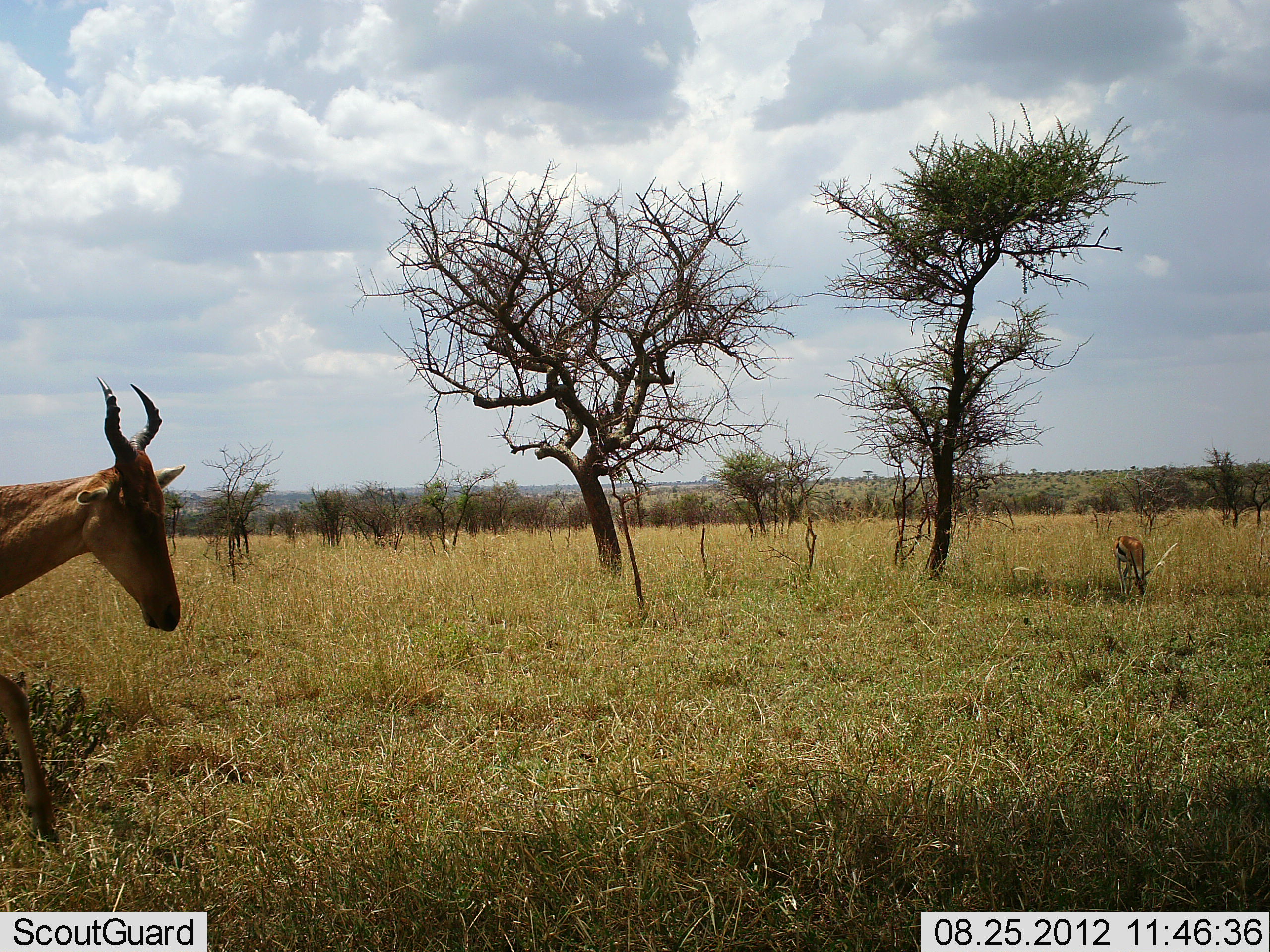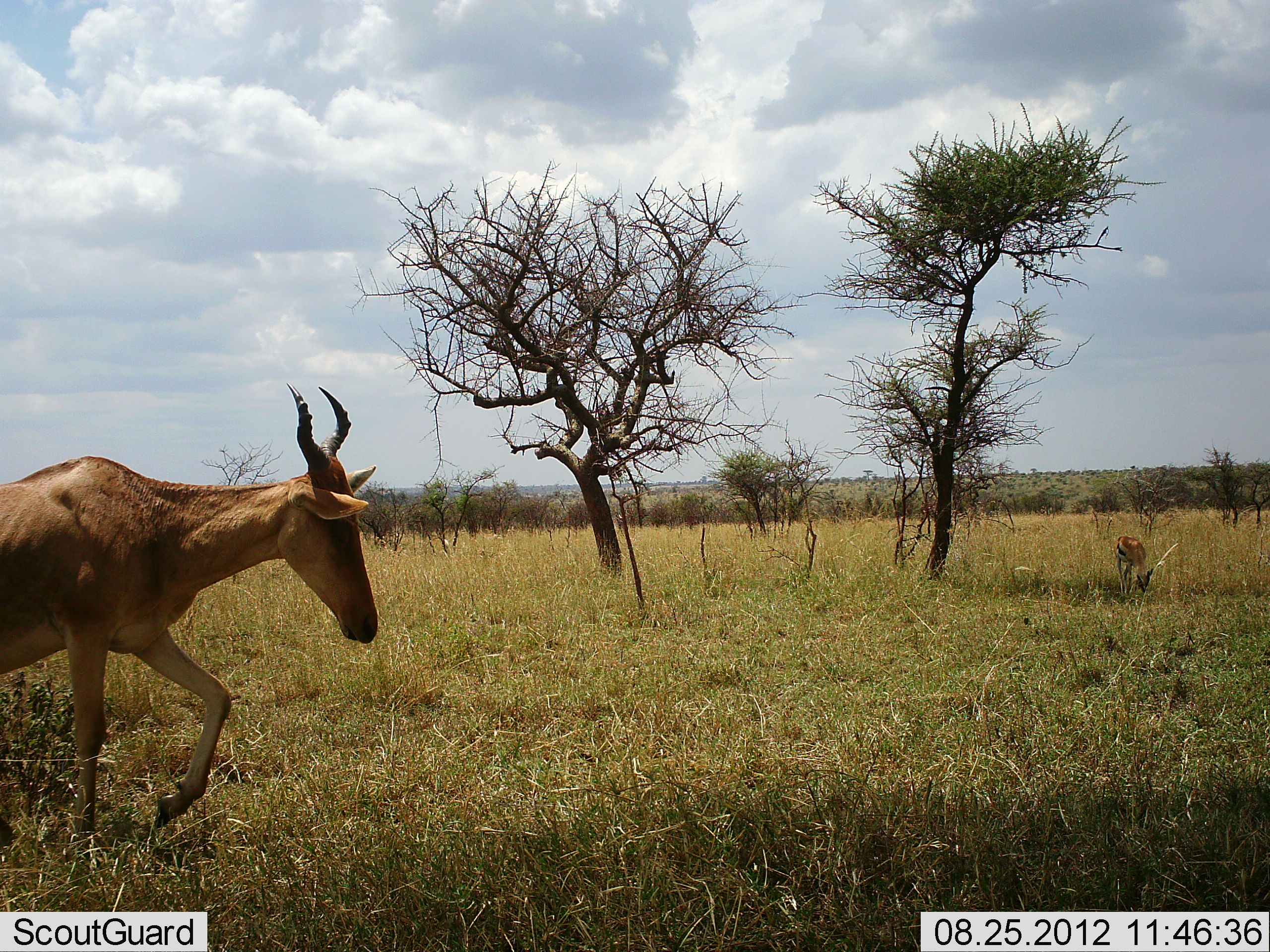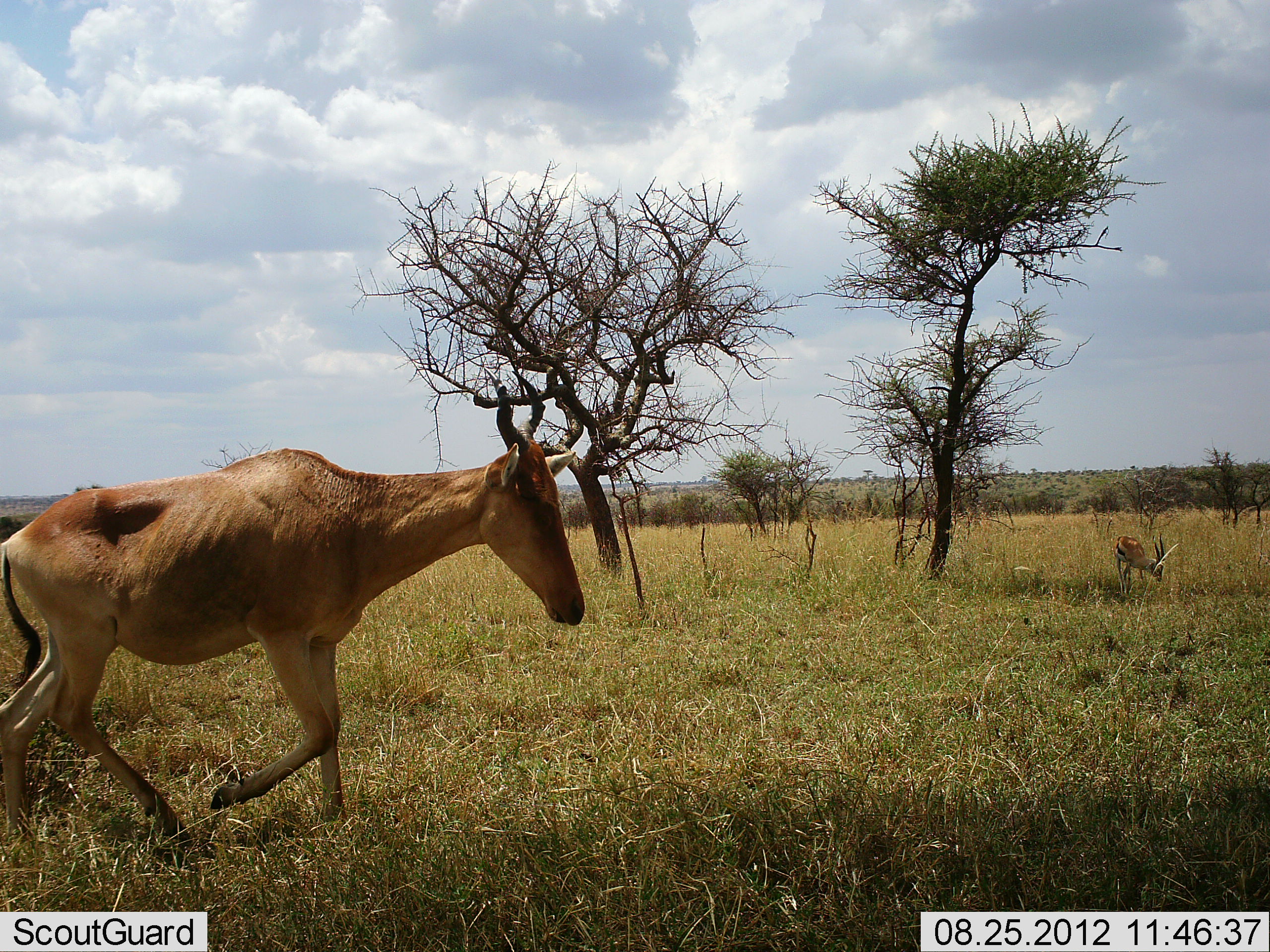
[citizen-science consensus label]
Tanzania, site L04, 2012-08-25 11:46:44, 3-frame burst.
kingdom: Animalia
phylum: Chordata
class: Mammalia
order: Artiodactyla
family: Bovidae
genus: Eudorcas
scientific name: Eudorcas thomsonii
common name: thomson's gazelle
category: gazellethomsons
Gazellethomsons (thomson's gazelle) (Eudorcas thomsonii), count 1. Behavior (volunteer vote fractions): standing 20%, resting 0%, moving 0%, interacting 0%. Young present (vote fraction): 0%. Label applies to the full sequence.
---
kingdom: Animalia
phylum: Chordata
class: Mammalia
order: Artiodactyla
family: Bovidae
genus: Alcelaphus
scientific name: Alcelaphus buselaphus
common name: hartebeest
Hartebeest (Alcelaphus buselaphus), count 1. Behavior (volunteer vote fractions): standing 0%, resting 0%, moving 100%, interacting 0%. Young present (vote fraction): 0%. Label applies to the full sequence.